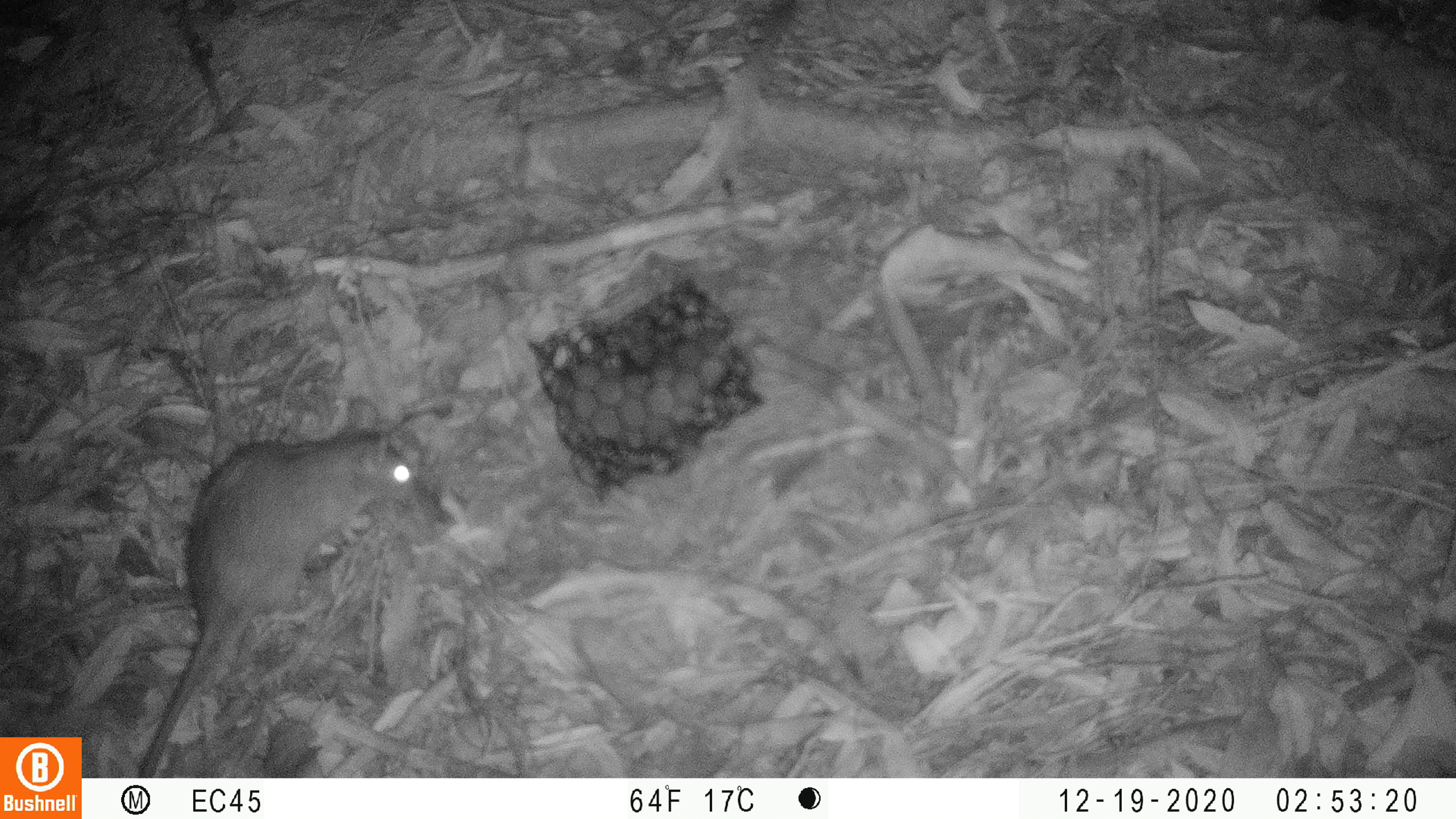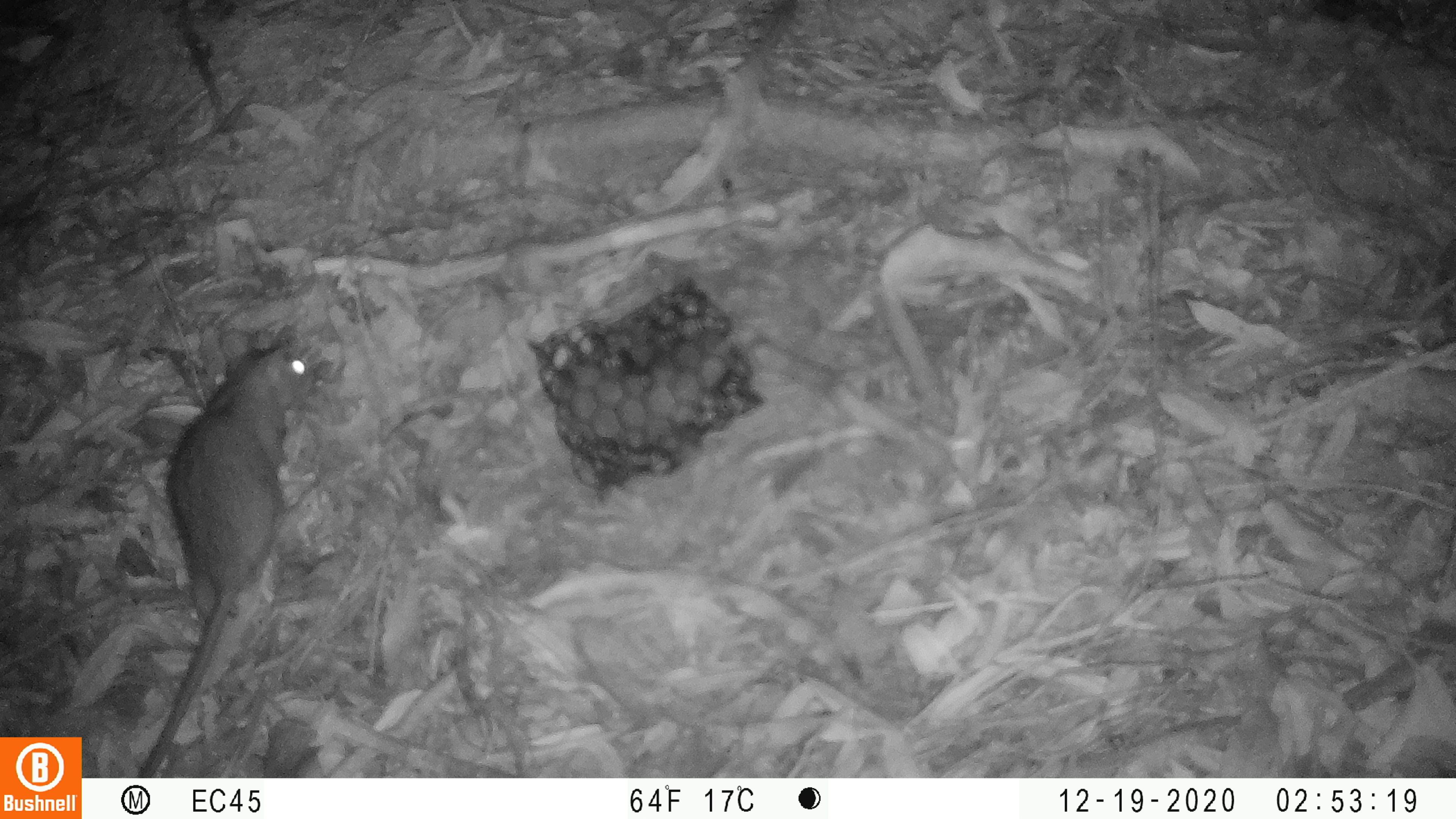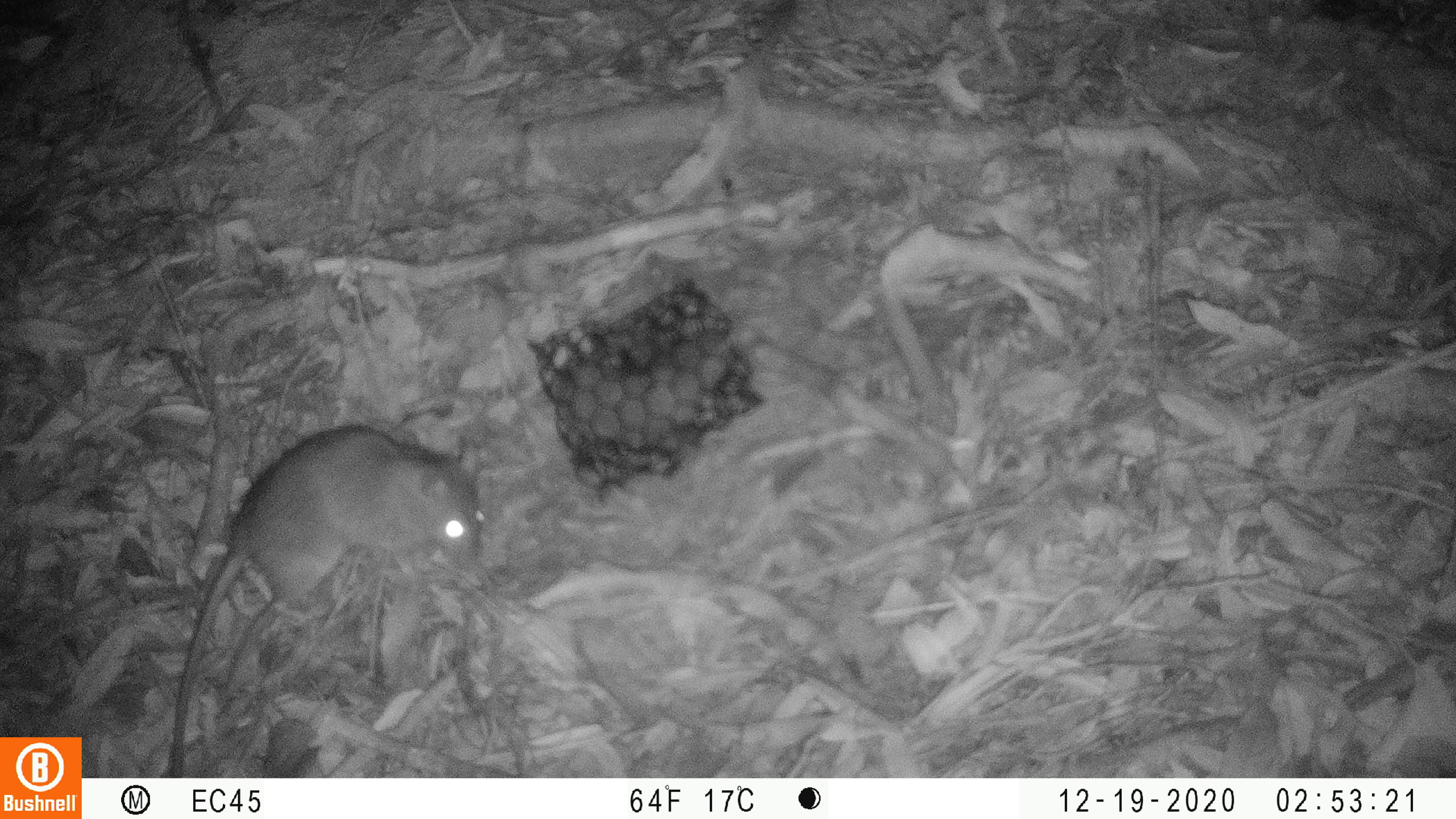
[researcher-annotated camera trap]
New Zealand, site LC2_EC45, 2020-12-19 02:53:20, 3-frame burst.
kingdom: Animalia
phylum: Chordata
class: Mammalia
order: Rodentia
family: Muridae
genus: Rattus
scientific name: Rattus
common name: rat